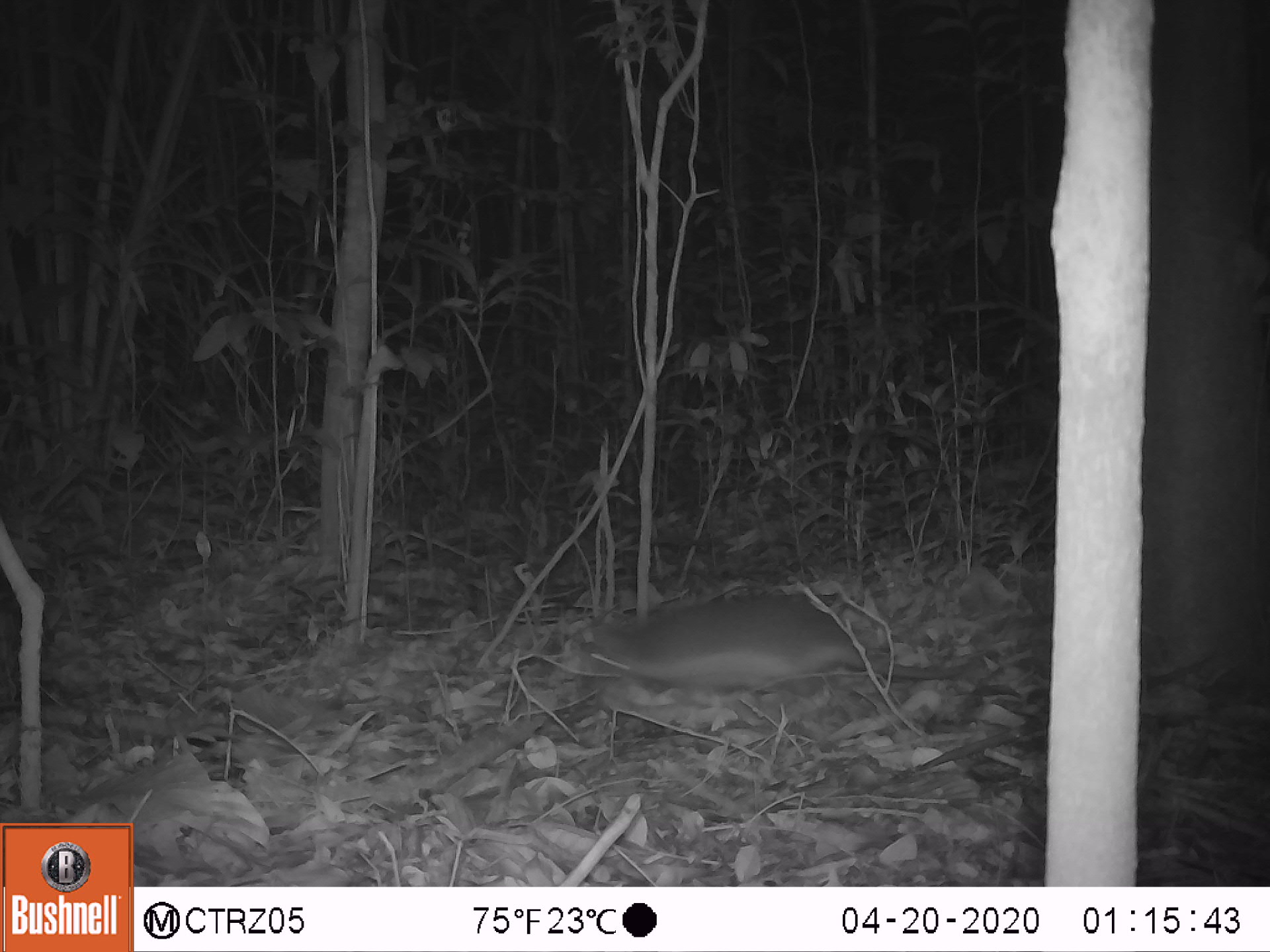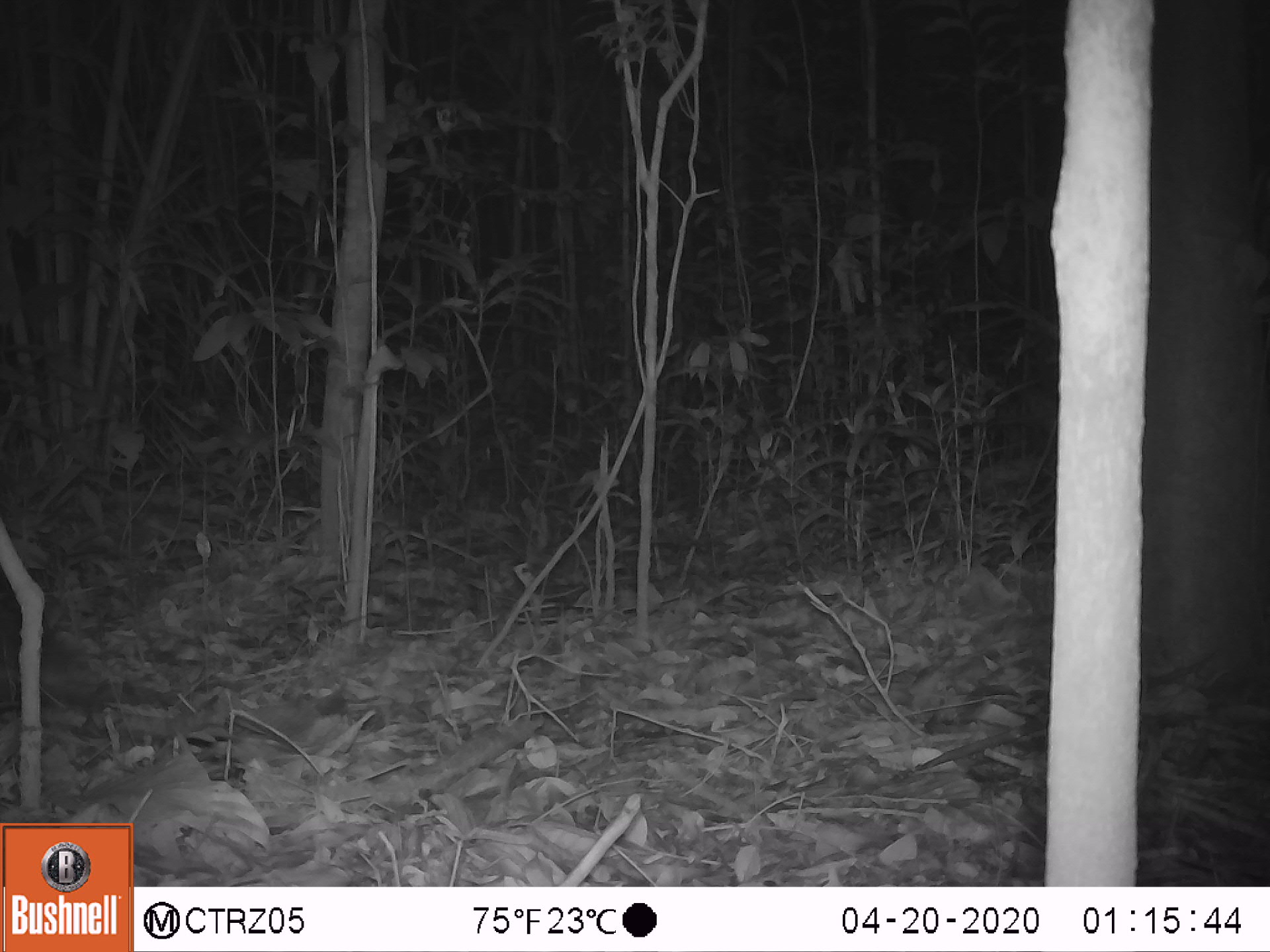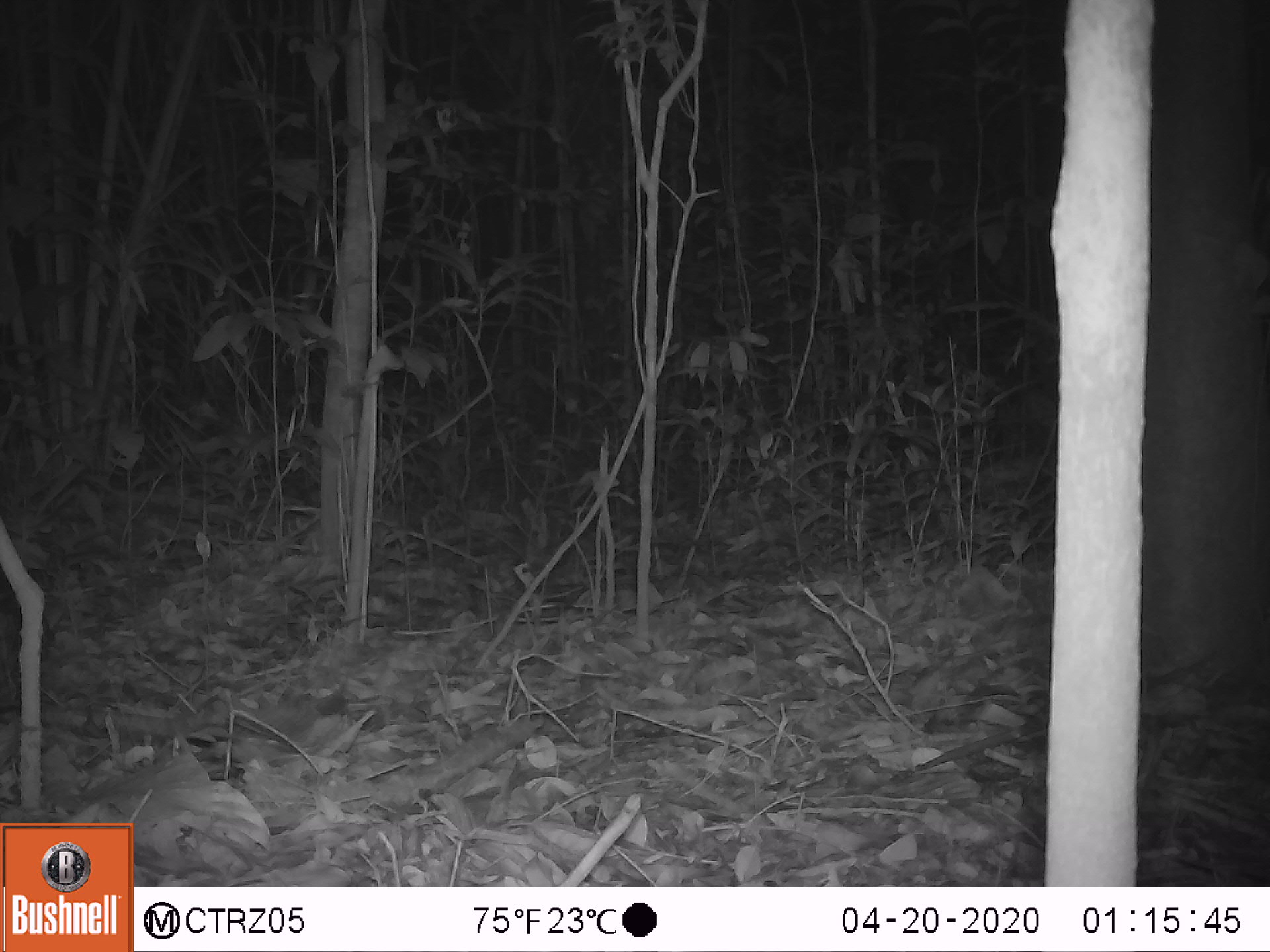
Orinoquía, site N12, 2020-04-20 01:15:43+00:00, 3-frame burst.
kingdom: Animalia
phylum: Chordata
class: Mammalia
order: Cingulata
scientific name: Cingulata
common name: armadillo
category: unknown armadillo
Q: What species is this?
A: Unknown armadillo (armadillo) (Cingulata).